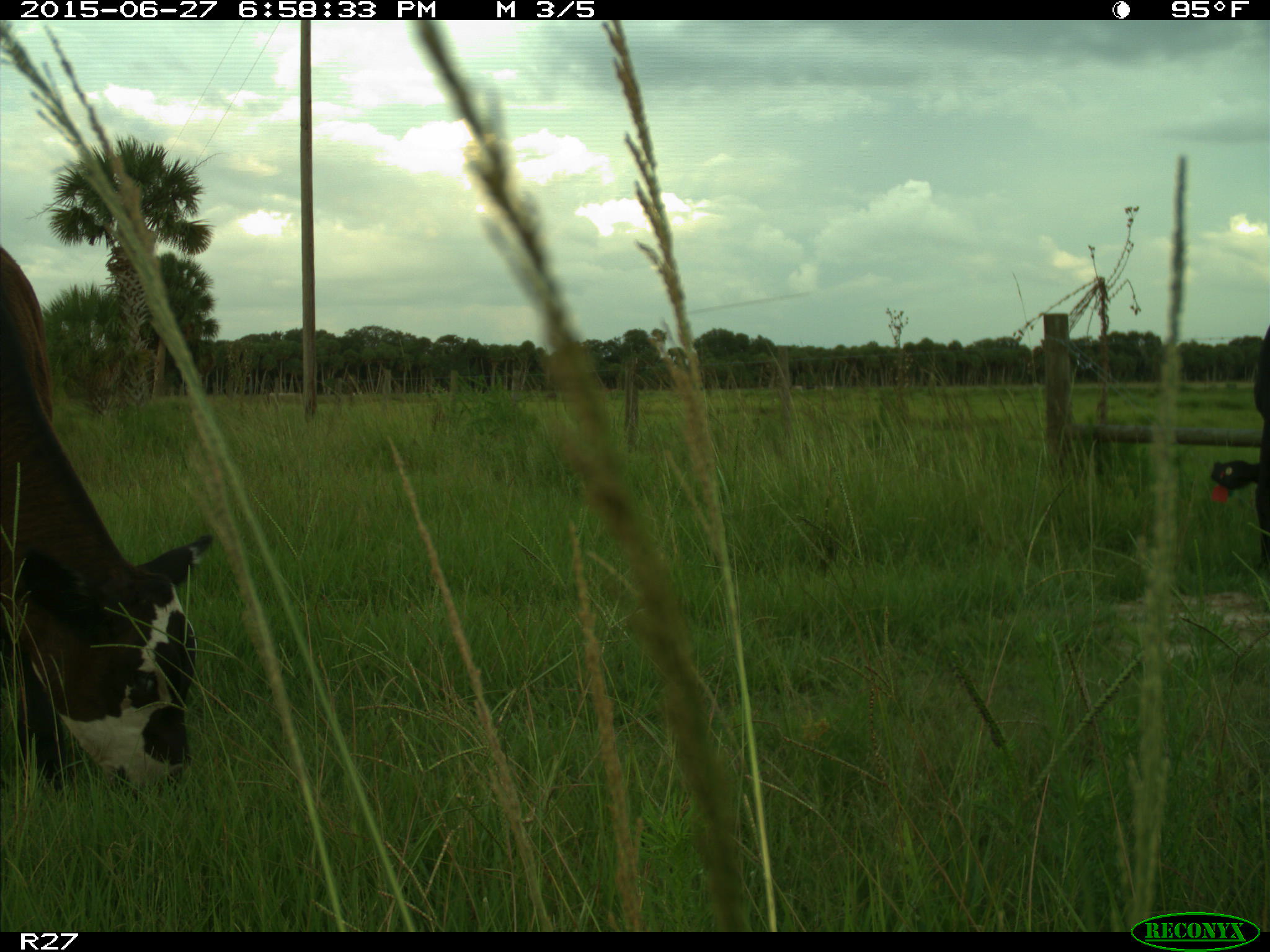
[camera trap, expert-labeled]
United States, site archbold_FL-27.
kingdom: Animalia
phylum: Chordata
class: Mammalia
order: Artiodactyla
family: Bovidae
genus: Bos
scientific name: Bos taurus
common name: domestic cow